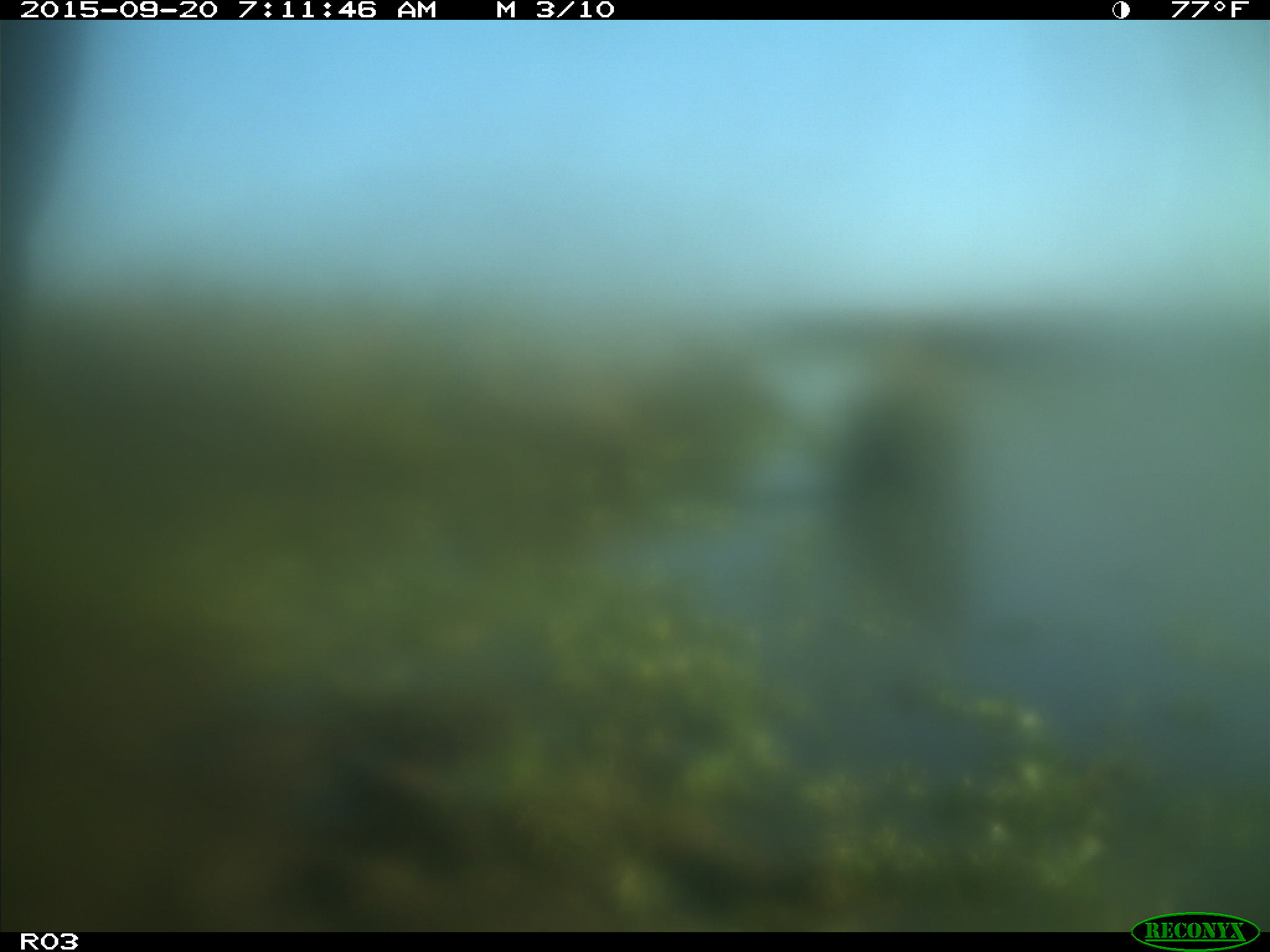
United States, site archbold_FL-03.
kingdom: Animalia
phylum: Chordata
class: Mammalia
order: Artiodactyla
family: Bovidae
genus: Bos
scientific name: Bos taurus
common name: domestic cow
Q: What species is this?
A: Bos taurus (domestic cow).